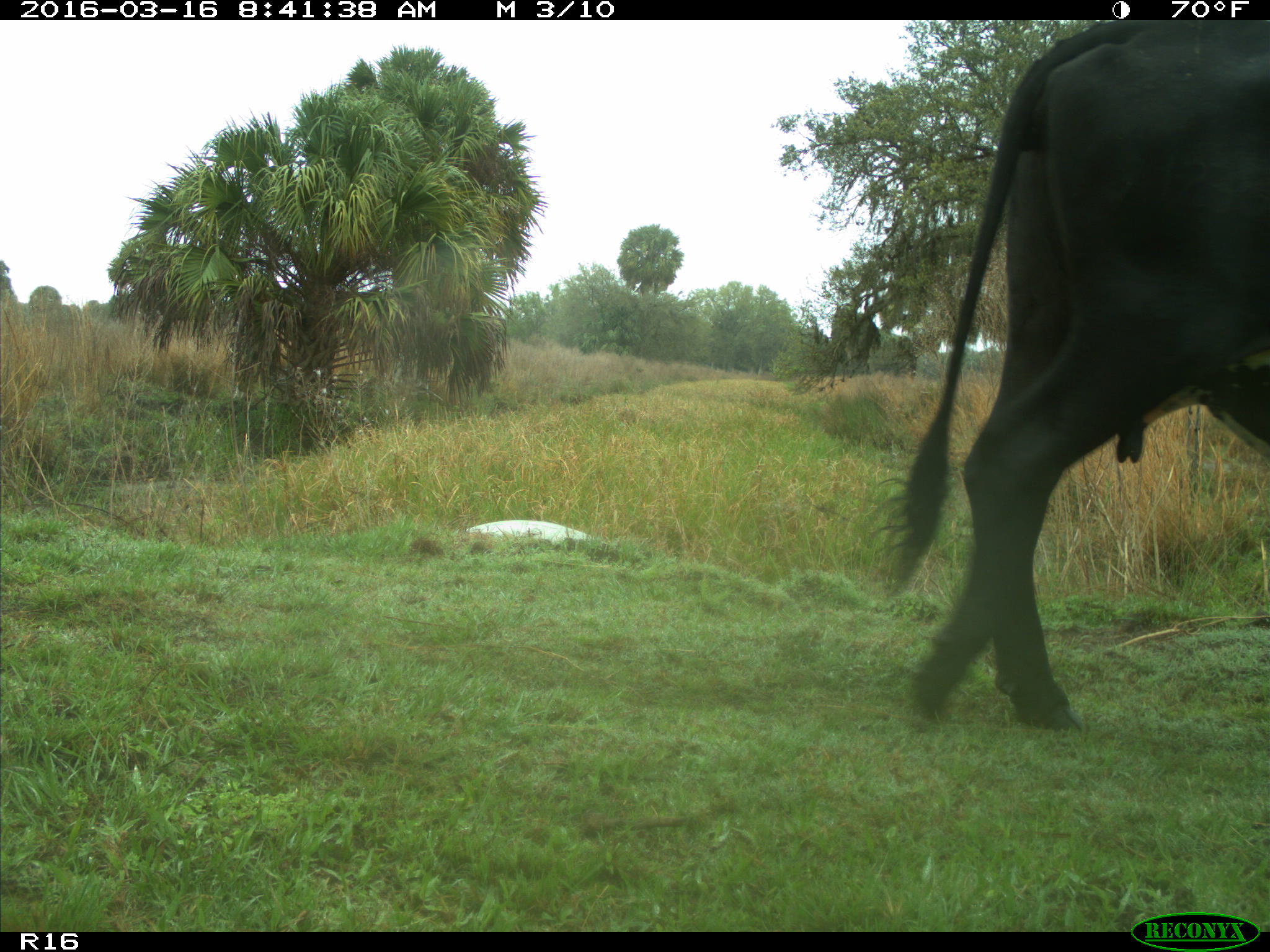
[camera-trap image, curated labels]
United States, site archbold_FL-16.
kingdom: Animalia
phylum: Chordata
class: Mammalia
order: Artiodactyla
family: Bovidae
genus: Bos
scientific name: Bos taurus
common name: domestic cow